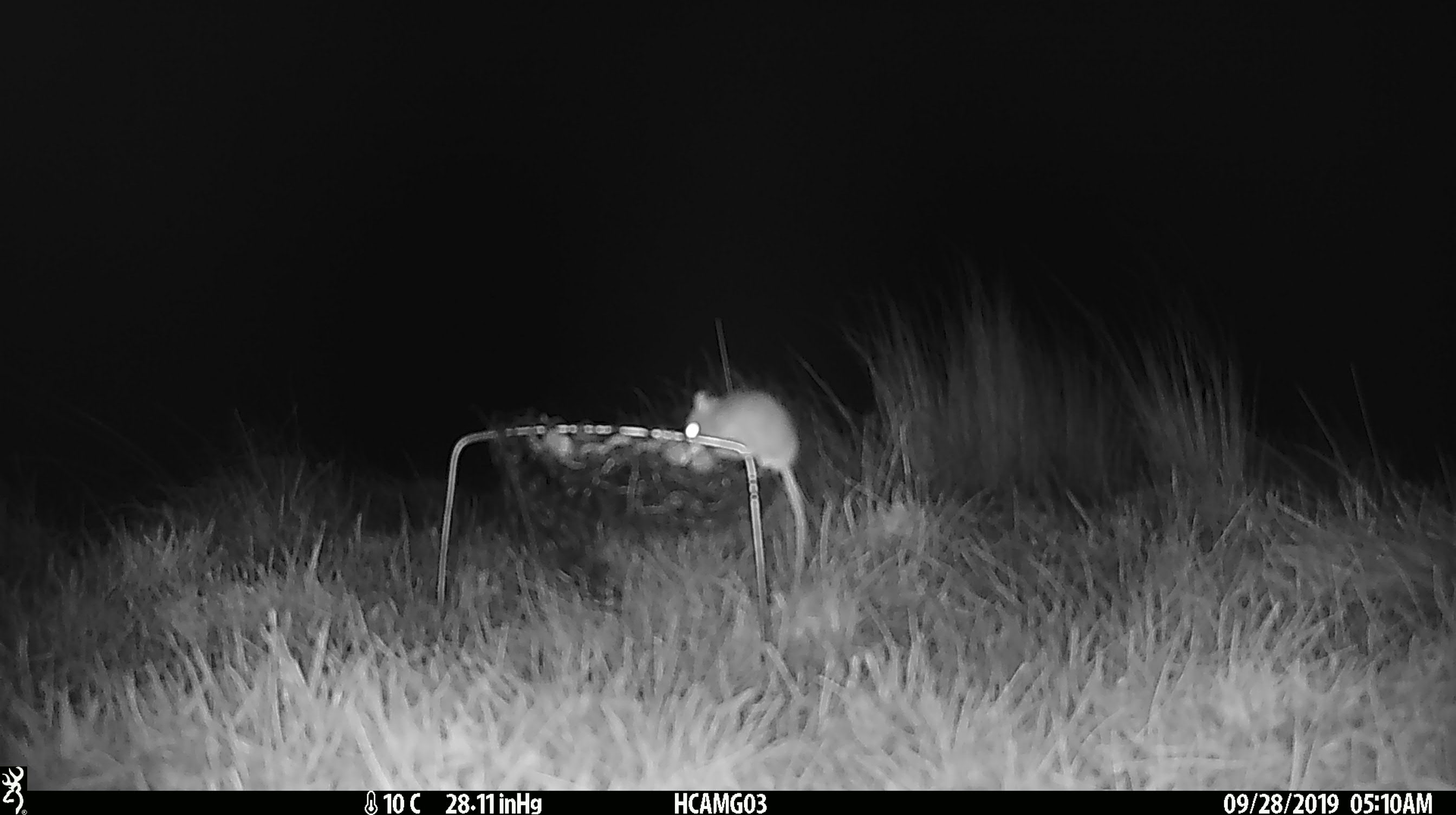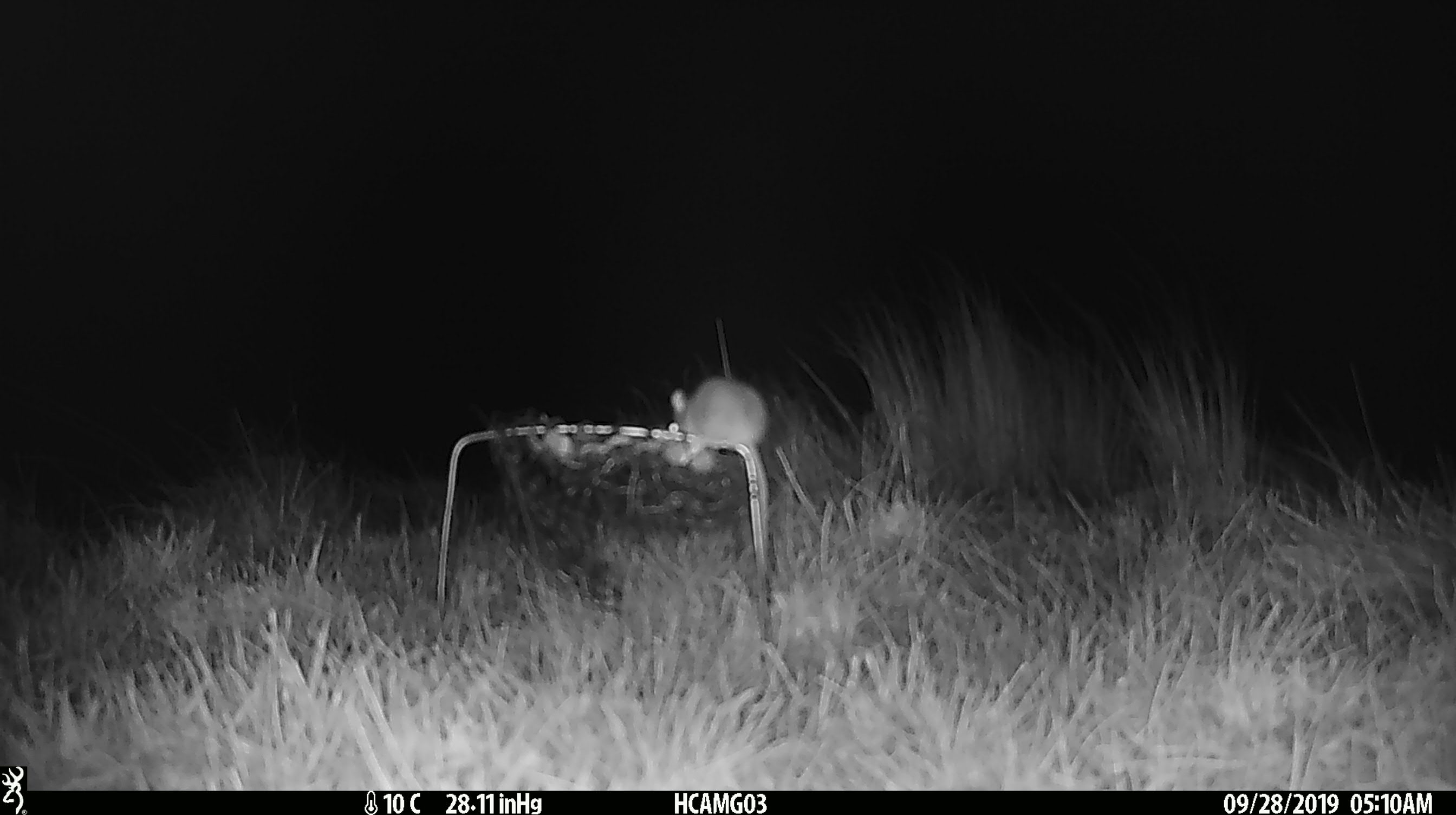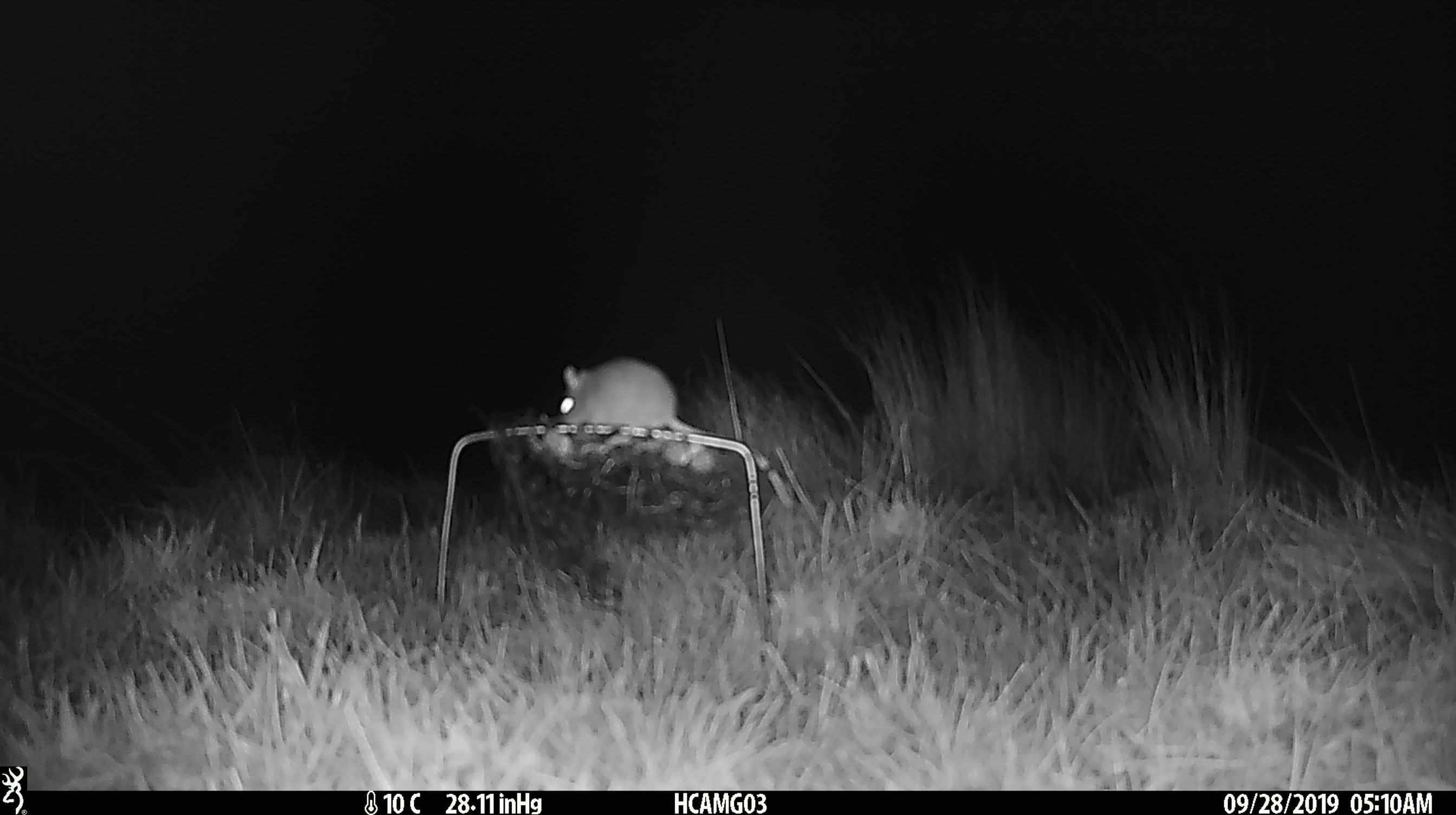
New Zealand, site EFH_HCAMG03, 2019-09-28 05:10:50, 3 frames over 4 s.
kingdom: Animalia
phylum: Chordata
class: Mammalia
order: Rodentia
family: Muridae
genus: Mus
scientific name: Mus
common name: mouse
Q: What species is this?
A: Mouse (Mus).